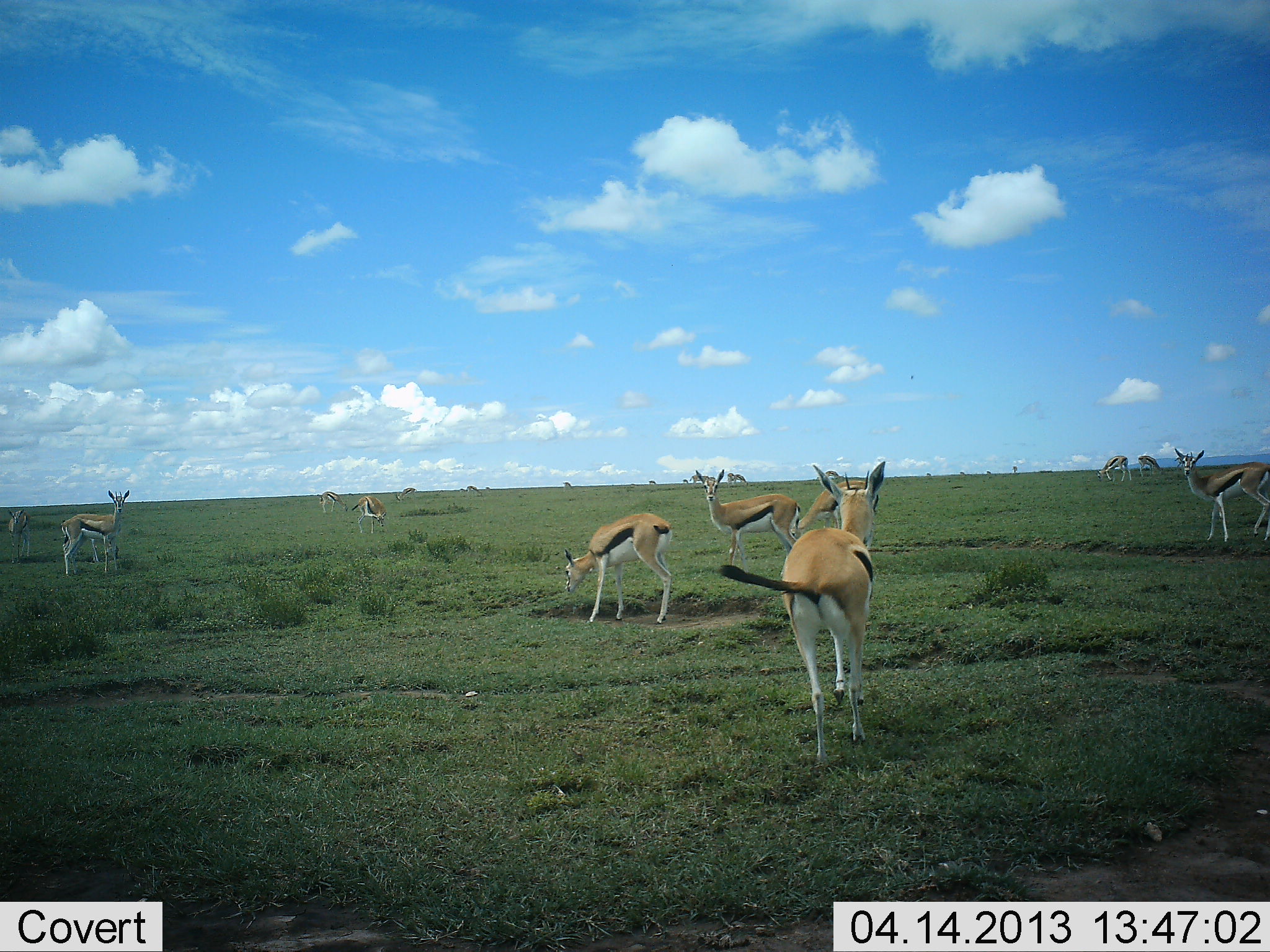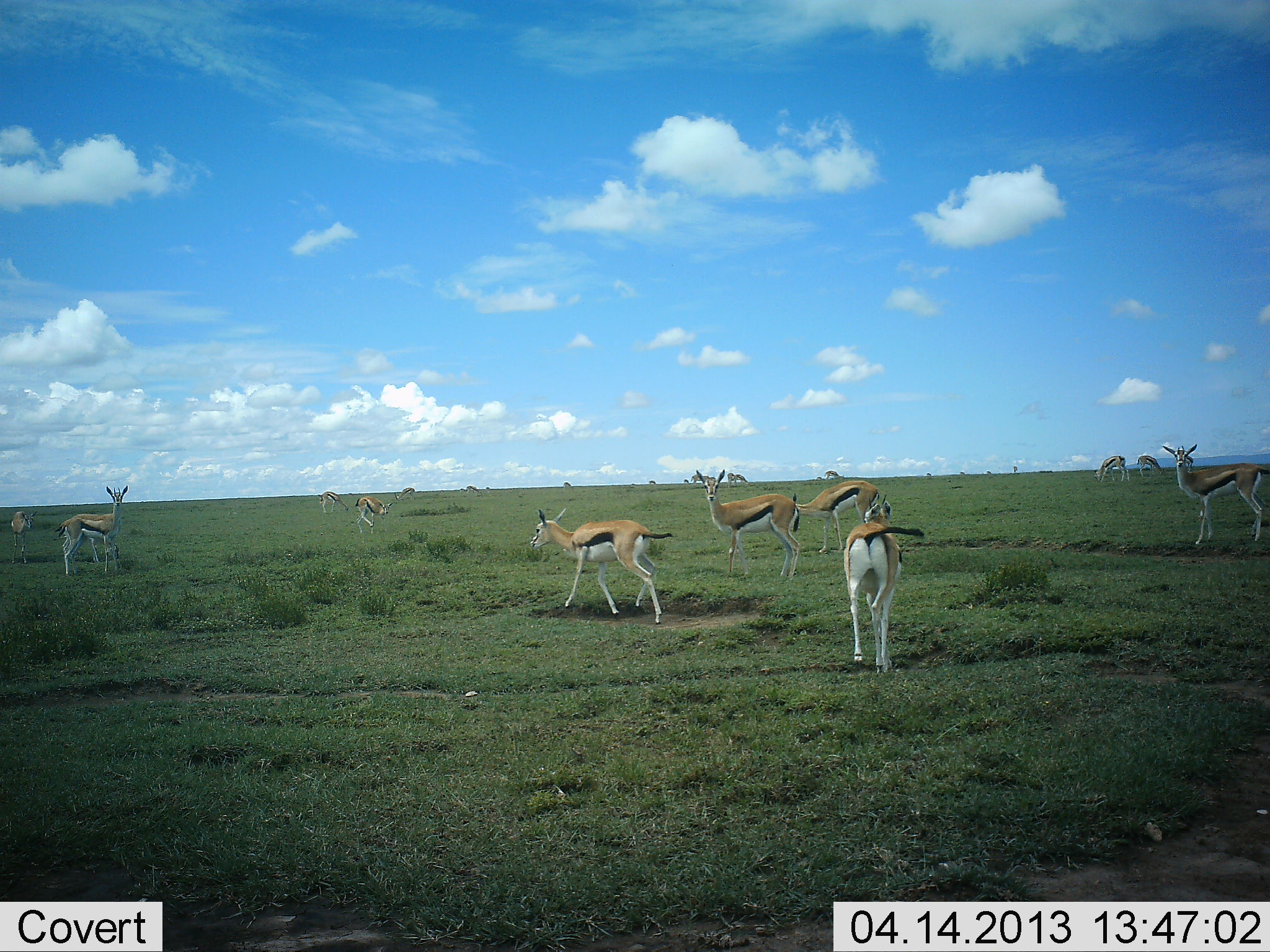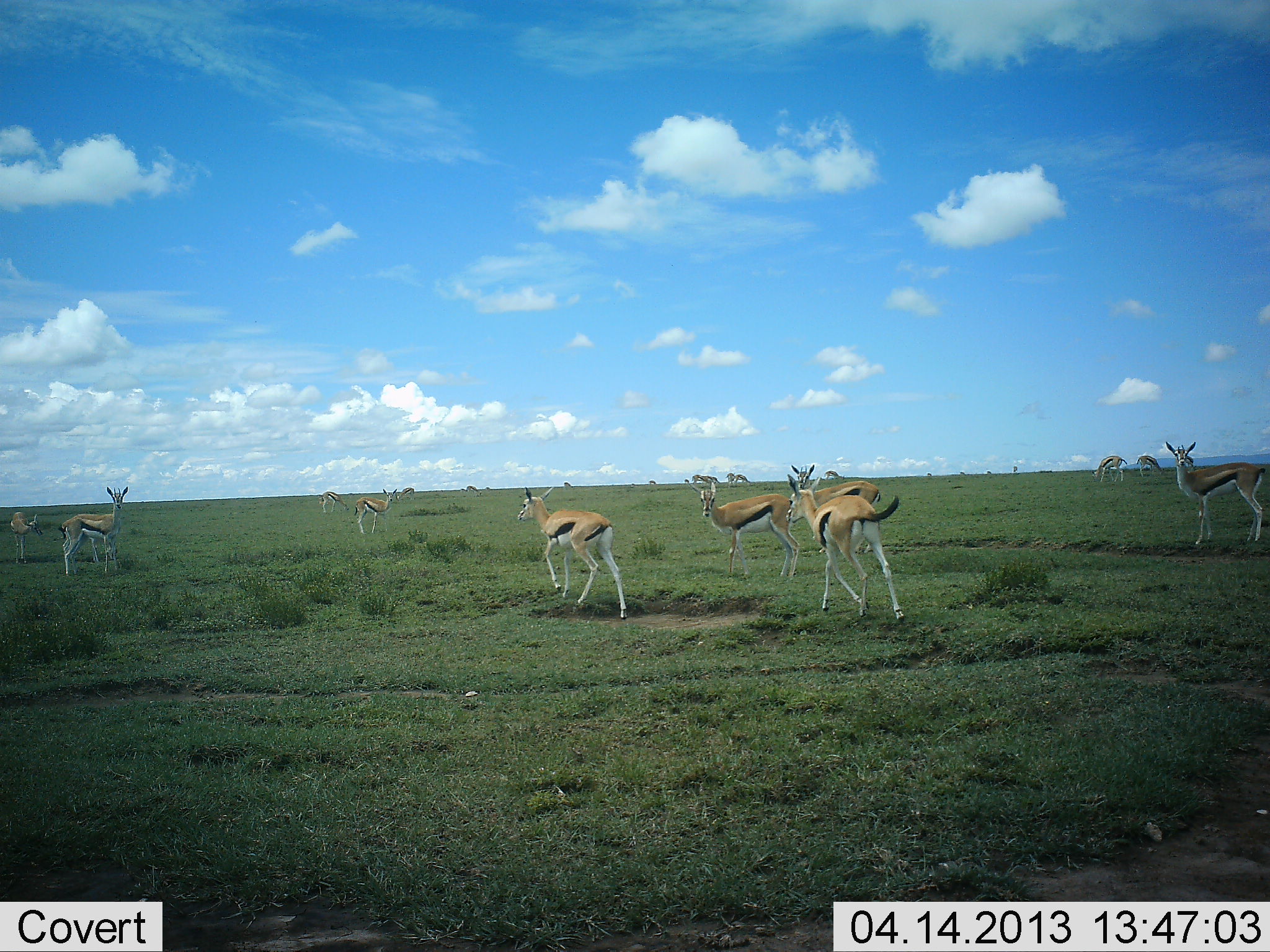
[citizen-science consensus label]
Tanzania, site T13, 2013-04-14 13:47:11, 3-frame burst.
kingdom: Animalia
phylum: Chordata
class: Mammalia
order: Artiodactyla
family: Bovidae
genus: Eudorcas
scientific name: Eudorcas thomsonii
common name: thomson's gazelle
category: gazellethomsons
Gazellethomsons (thomson's gazelle) (Eudorcas thomsonii), count 11-50. Behavior (volunteer vote fractions): standing 82%, resting 0%, moving 86%, interacting 9%. Young present (vote fraction): 5%. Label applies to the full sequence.